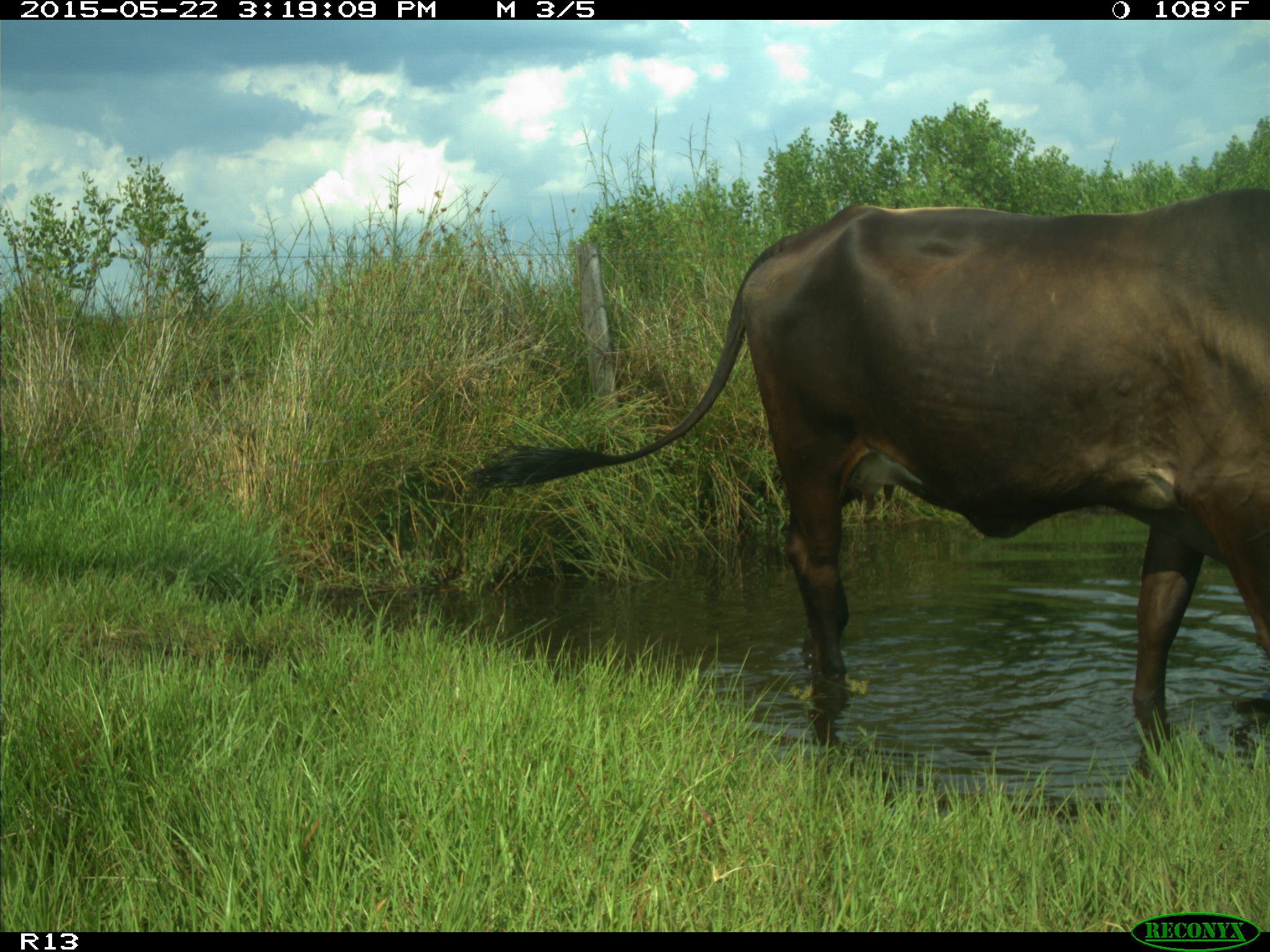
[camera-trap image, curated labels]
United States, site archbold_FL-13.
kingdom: Animalia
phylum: Chordata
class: Mammalia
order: Artiodactyla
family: Bovidae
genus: Bos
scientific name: Bos taurus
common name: domestic cow